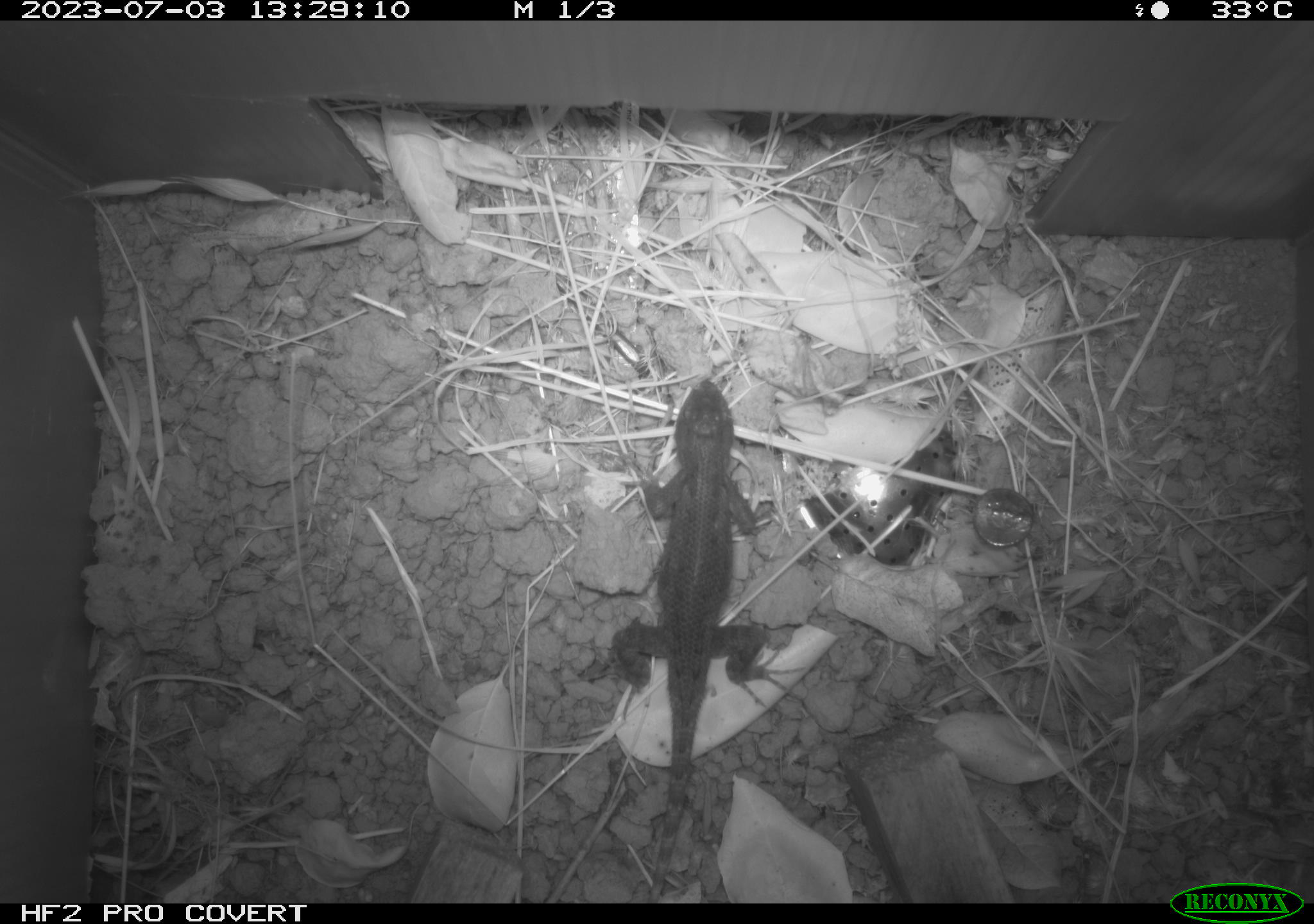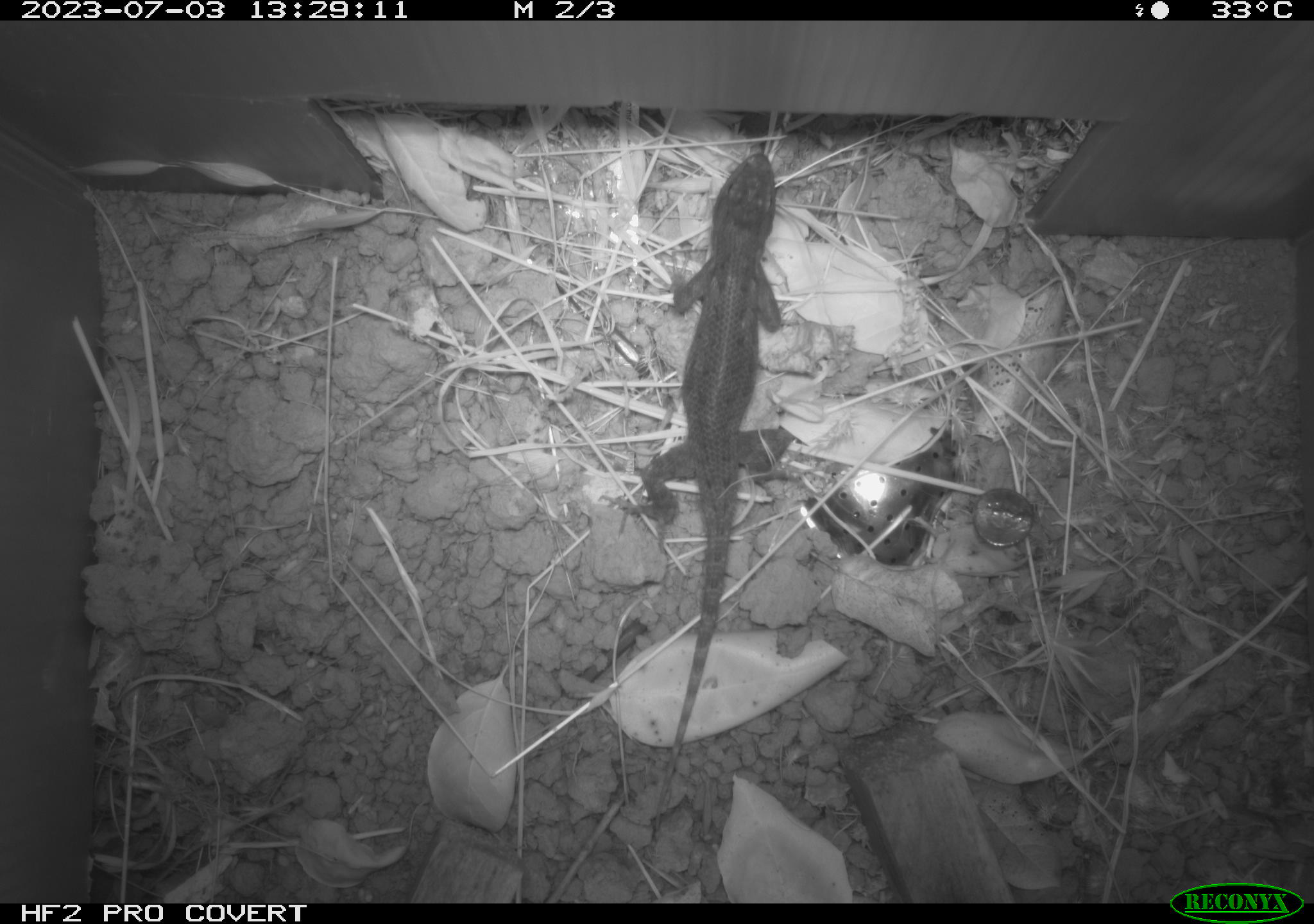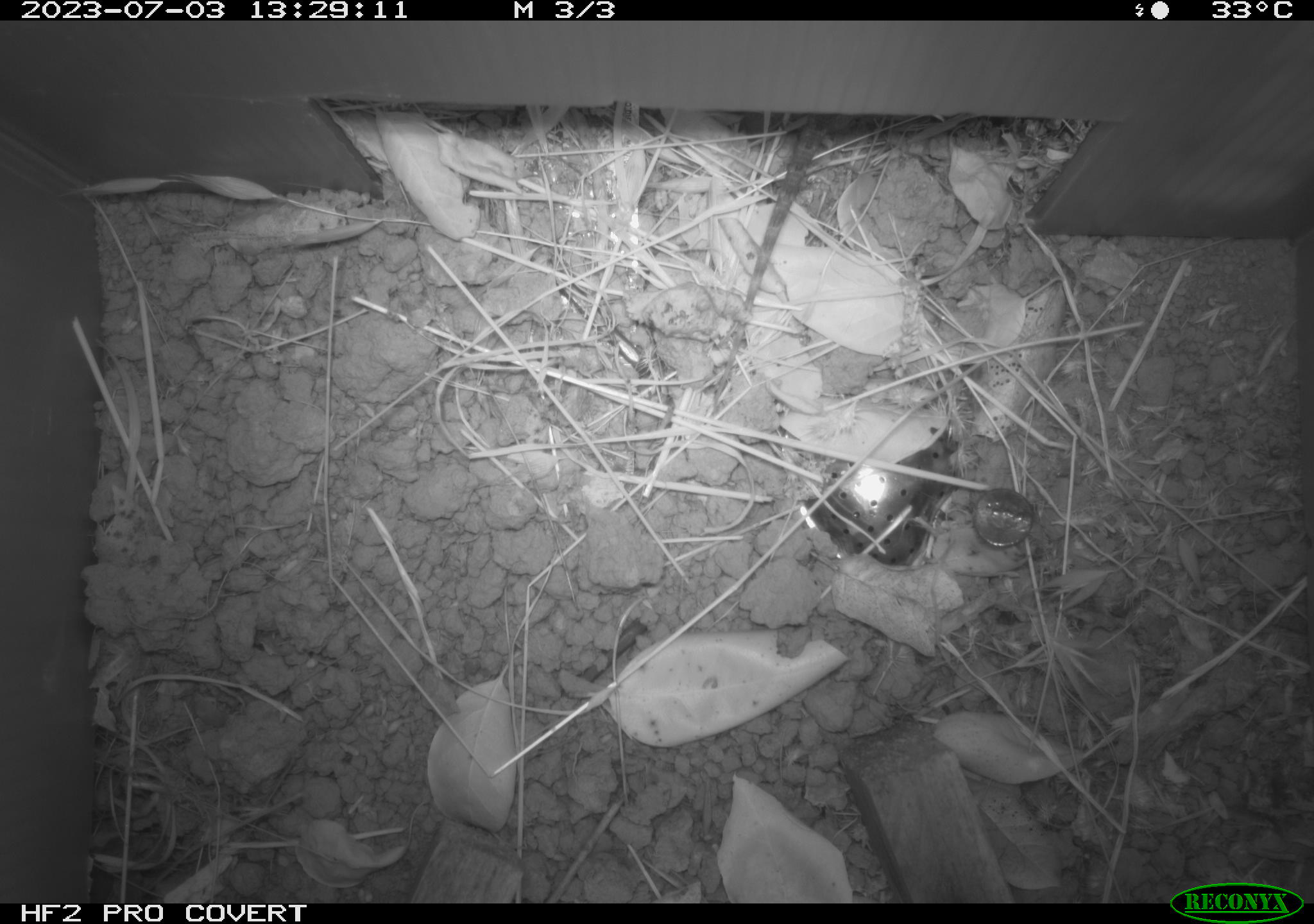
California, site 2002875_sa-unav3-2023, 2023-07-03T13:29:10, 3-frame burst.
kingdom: Animalia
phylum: Chordata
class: Reptilia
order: Squamata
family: Phrynosomatidae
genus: Sceloporus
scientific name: Sceloporus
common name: spiny lizards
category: sceloporus species